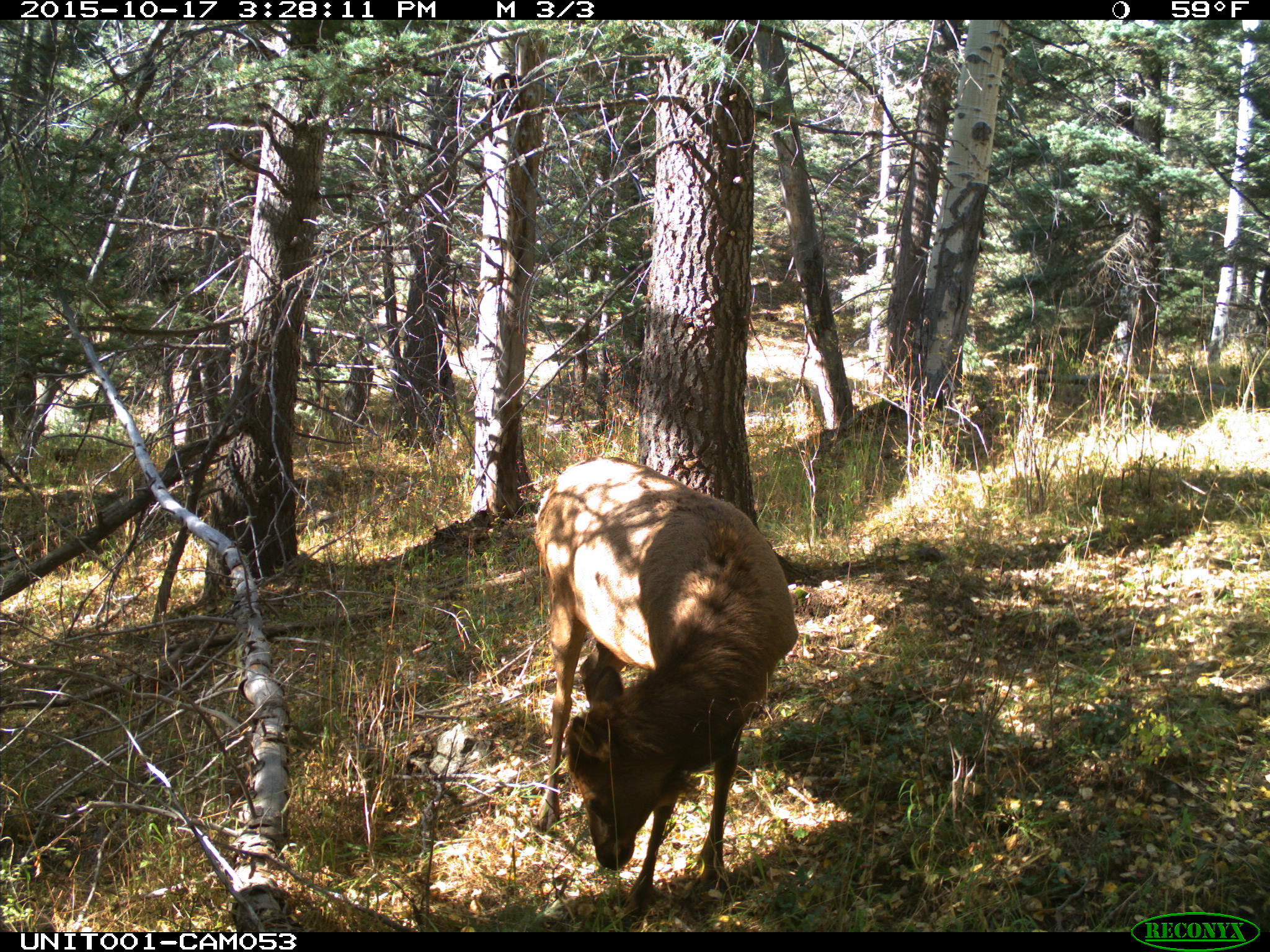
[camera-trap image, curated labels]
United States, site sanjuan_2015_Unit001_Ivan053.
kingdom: Animalia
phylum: Chordata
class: Mammalia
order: Artiodactyla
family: Cervidae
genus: Cervus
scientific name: Cervus elaphus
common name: red deer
Cervus elaphus (red deer).